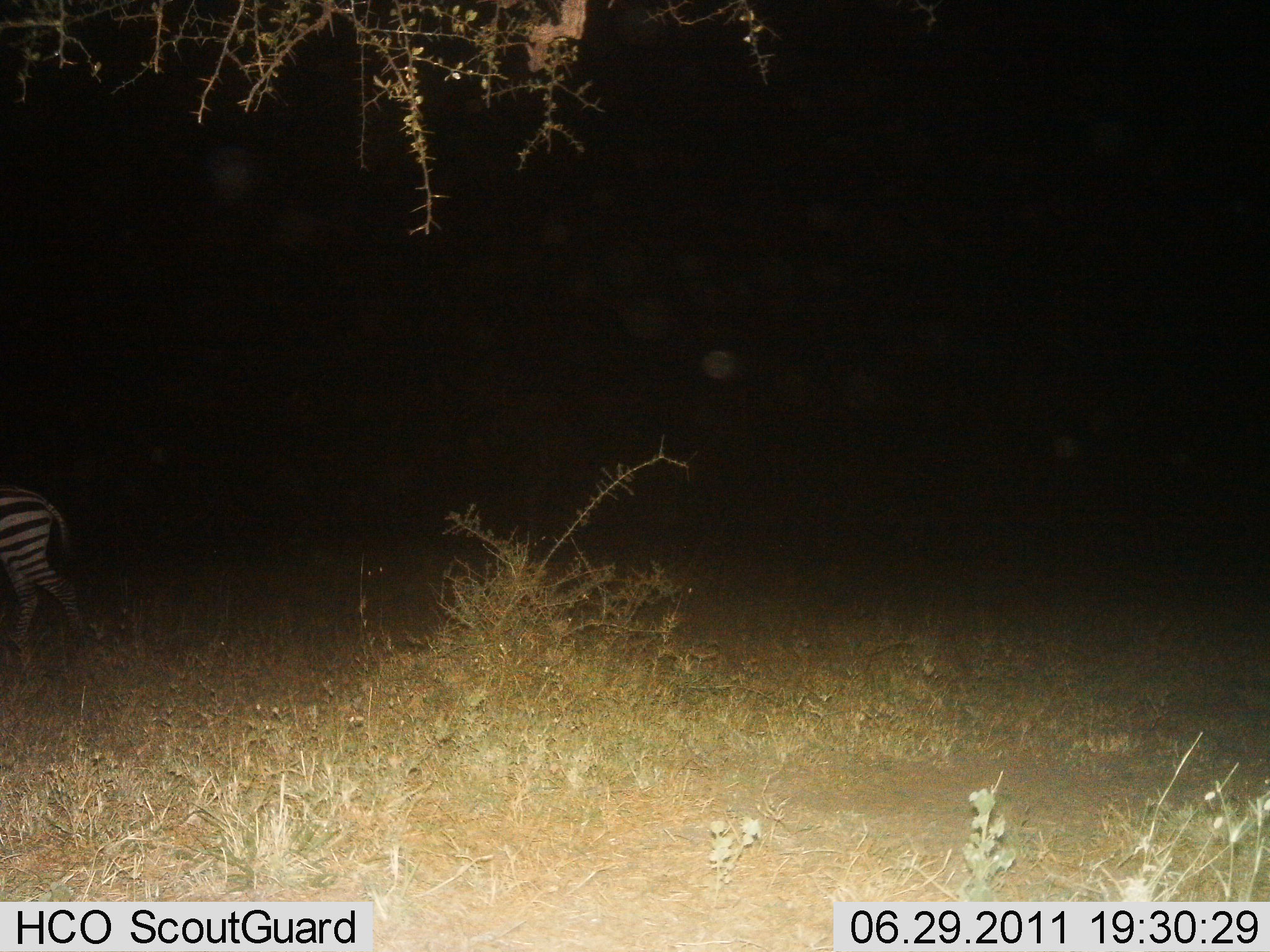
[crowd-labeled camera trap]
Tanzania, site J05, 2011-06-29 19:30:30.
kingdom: Animalia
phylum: Chordata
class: Mammalia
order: Perissodactyla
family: Equidae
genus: Equus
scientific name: Equus quagga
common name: plains zebra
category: zebra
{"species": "zebra (plains zebra) (Equus quagga)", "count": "1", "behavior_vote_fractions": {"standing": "7%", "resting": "0%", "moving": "93%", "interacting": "0%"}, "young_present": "0%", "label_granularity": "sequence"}